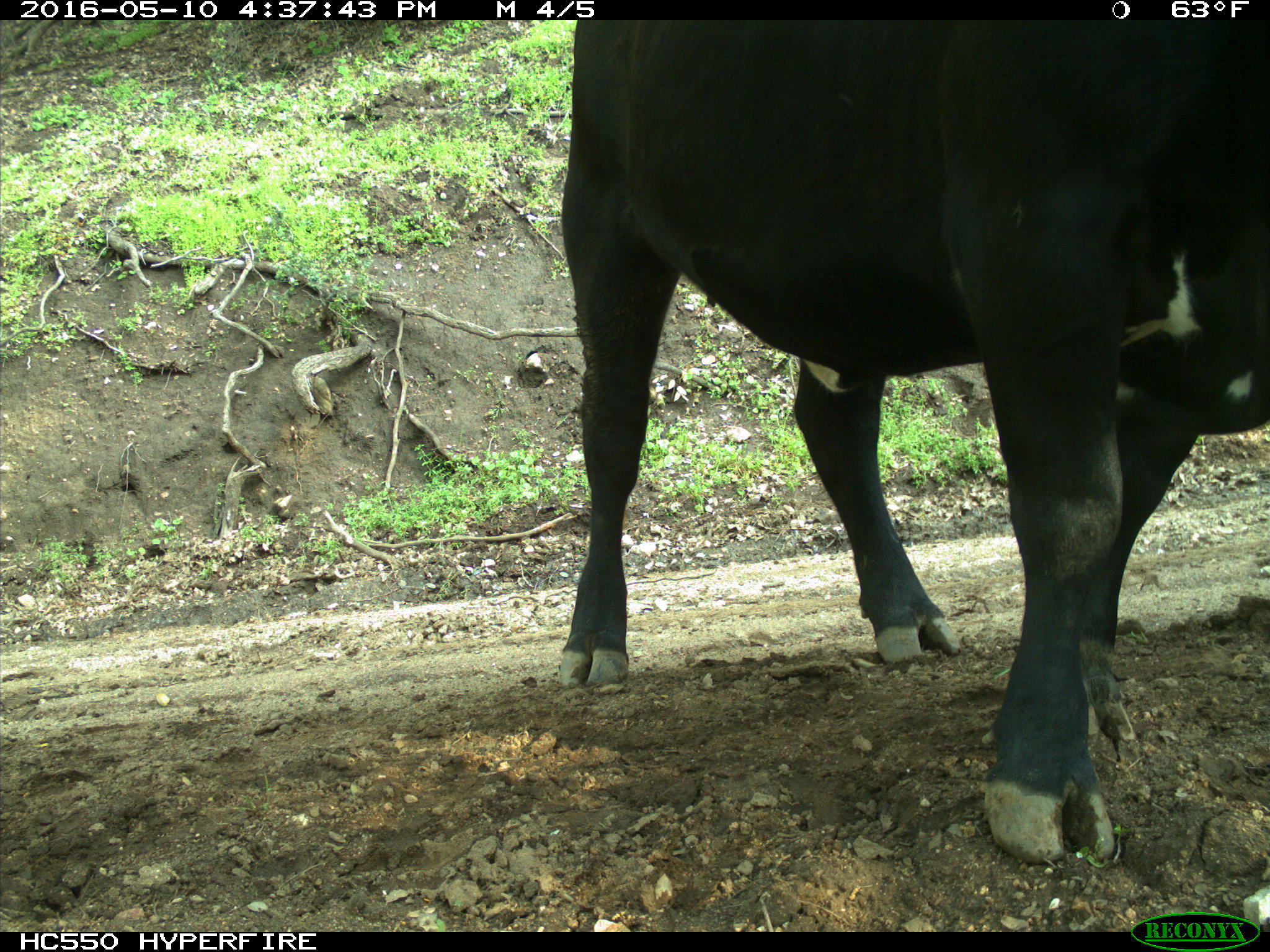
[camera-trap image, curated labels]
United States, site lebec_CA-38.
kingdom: Animalia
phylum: Chordata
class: Mammalia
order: Artiodactyla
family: Bovidae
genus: Bos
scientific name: Bos taurus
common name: domestic cow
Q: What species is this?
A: Bos taurus (domestic cow).